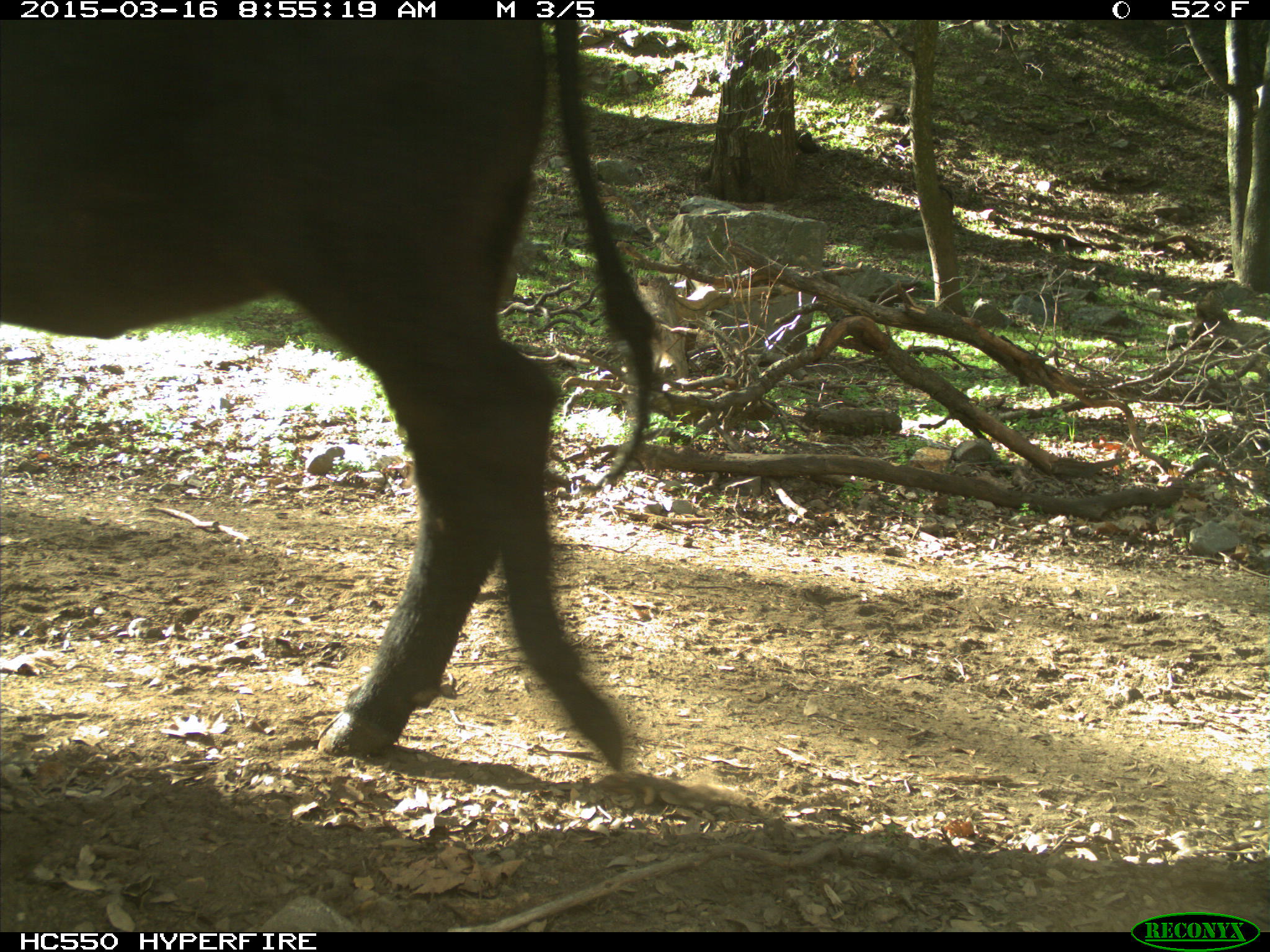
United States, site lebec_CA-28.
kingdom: Animalia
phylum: Chordata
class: Mammalia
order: Artiodactyla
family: Bovidae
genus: Bos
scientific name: Bos taurus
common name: domestic cow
Bos taurus (domestic cow).